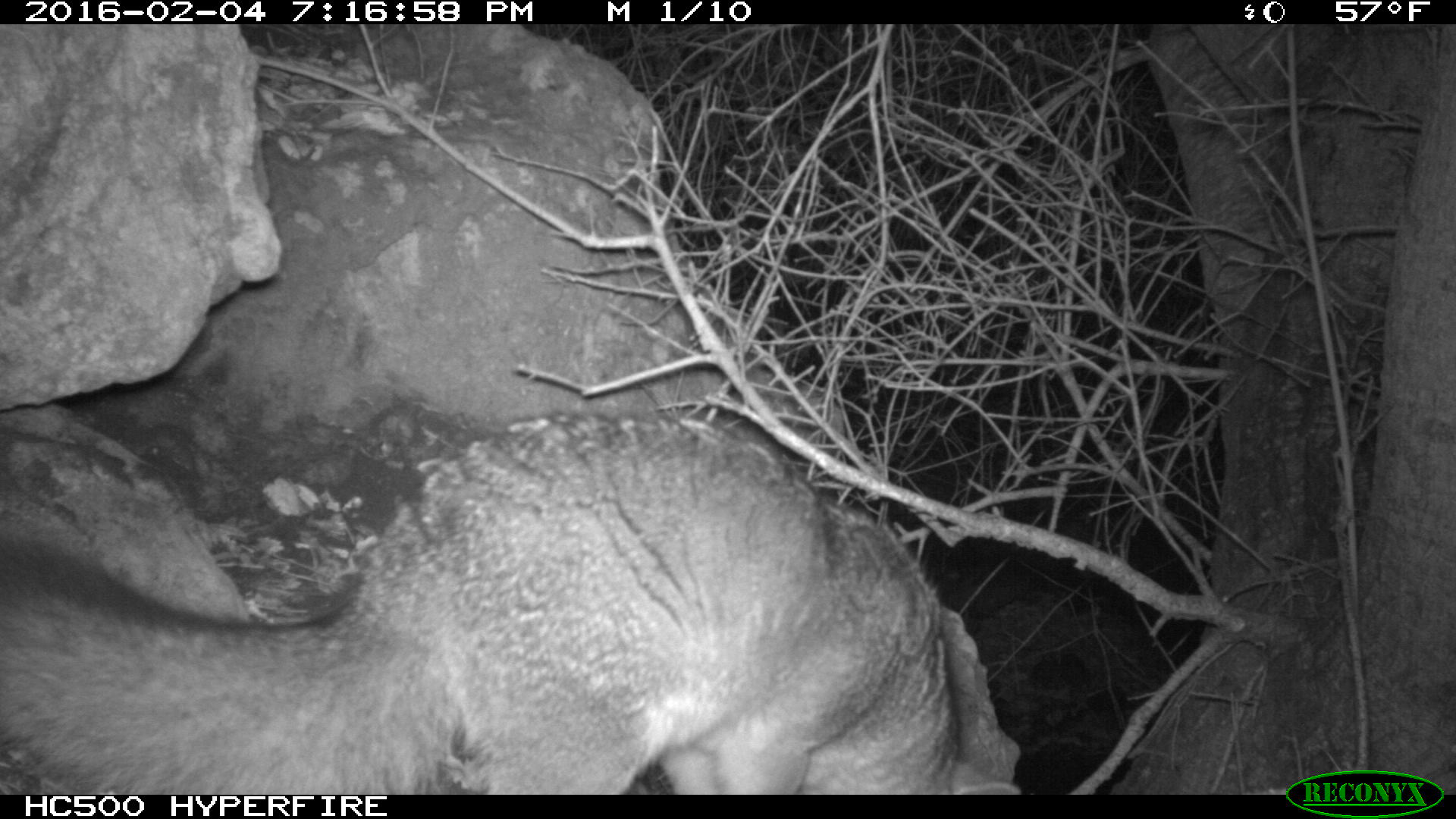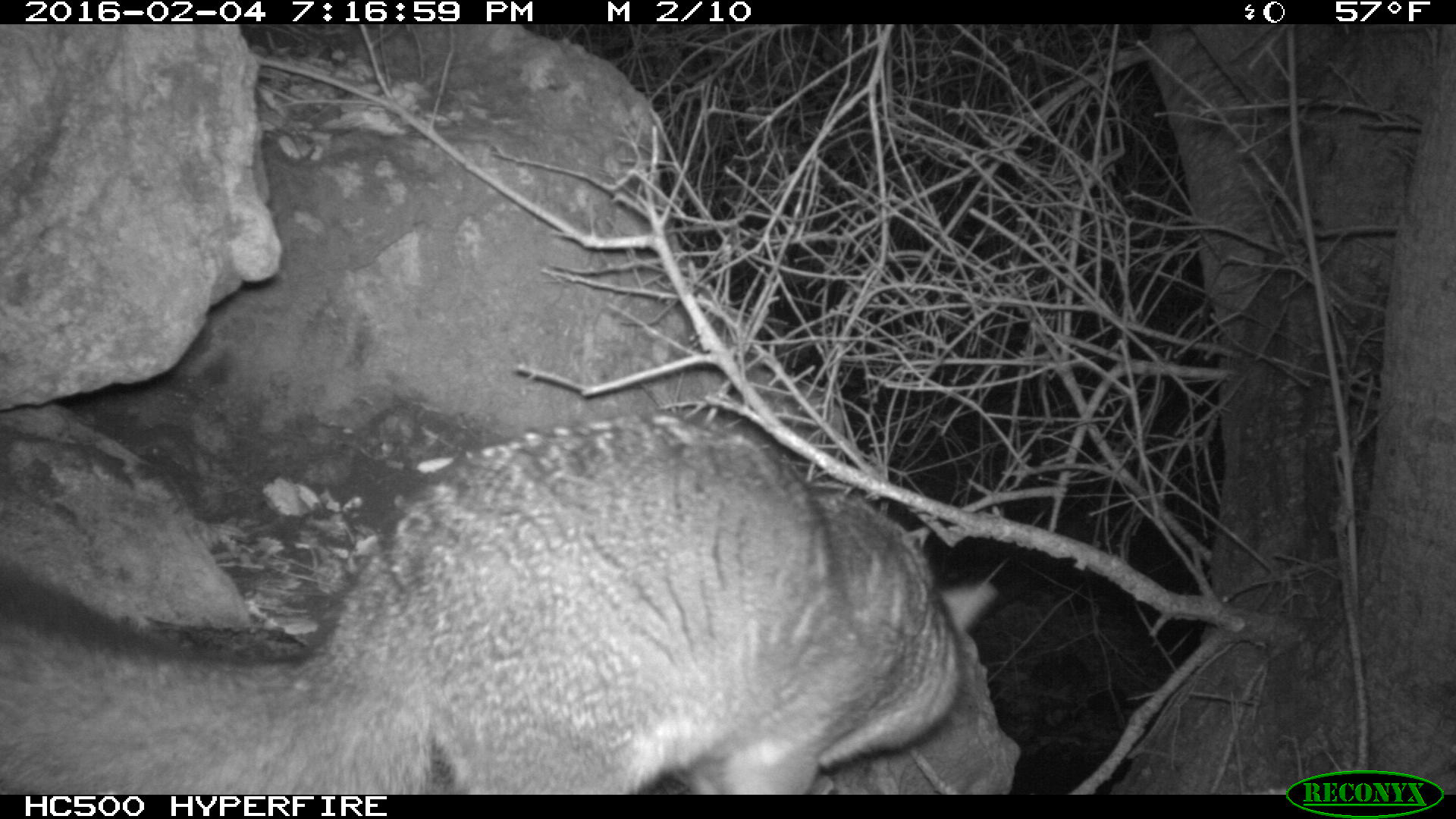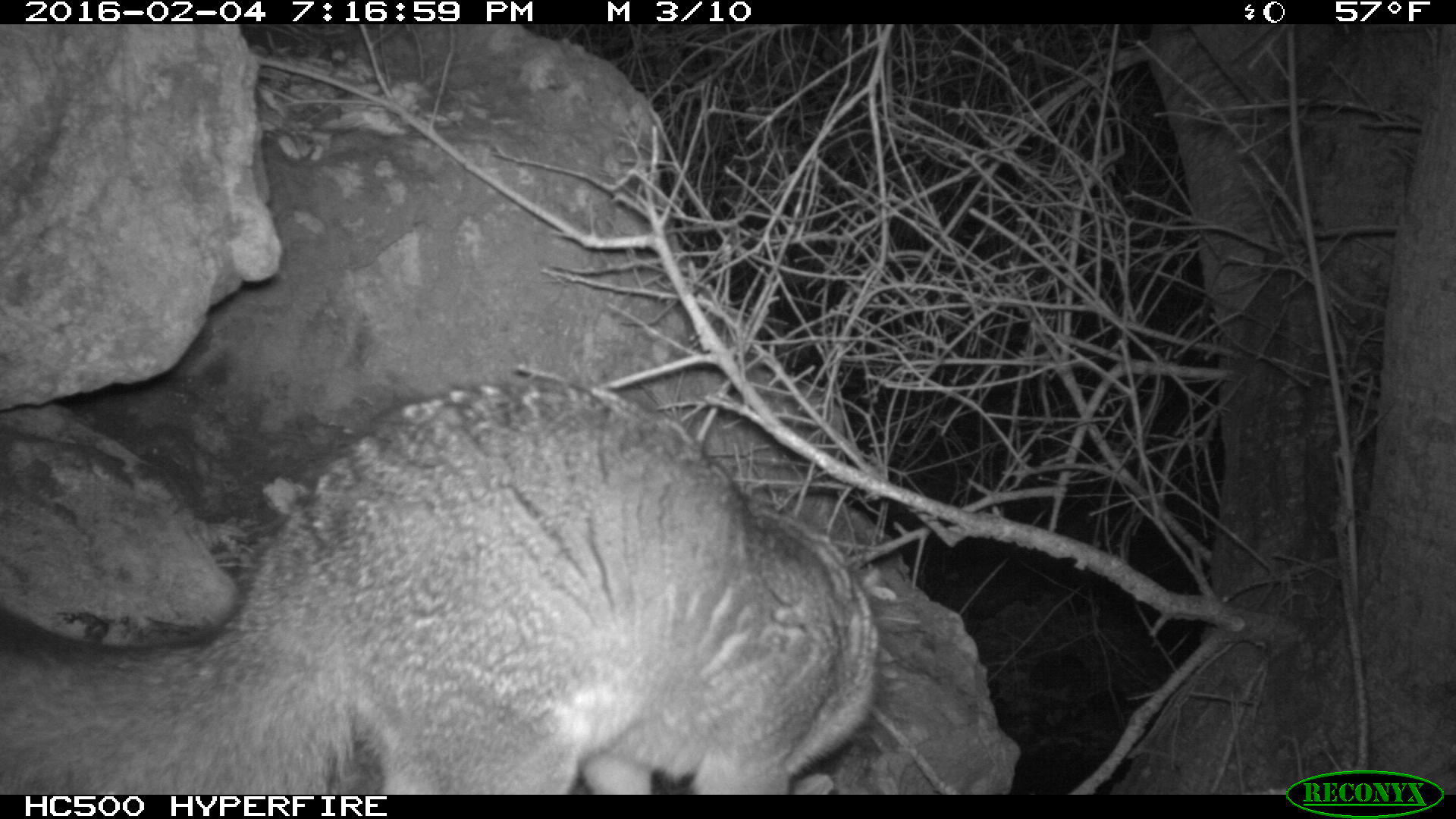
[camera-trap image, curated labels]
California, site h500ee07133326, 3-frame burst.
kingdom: Animalia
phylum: Chordata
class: Mammalia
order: Carnivora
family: Canidae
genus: Urocyon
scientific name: Urocyon littoralis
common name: island fox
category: fox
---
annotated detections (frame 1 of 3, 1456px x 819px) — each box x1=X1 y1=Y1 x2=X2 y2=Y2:
fox: x1=0 y1=410 x2=1025 y2=794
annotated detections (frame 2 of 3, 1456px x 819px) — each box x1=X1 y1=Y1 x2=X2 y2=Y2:
fox: x1=0 y1=414 x2=996 y2=792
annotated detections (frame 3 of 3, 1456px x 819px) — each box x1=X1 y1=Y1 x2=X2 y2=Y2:
fox: x1=0 y1=379 x2=882 y2=792